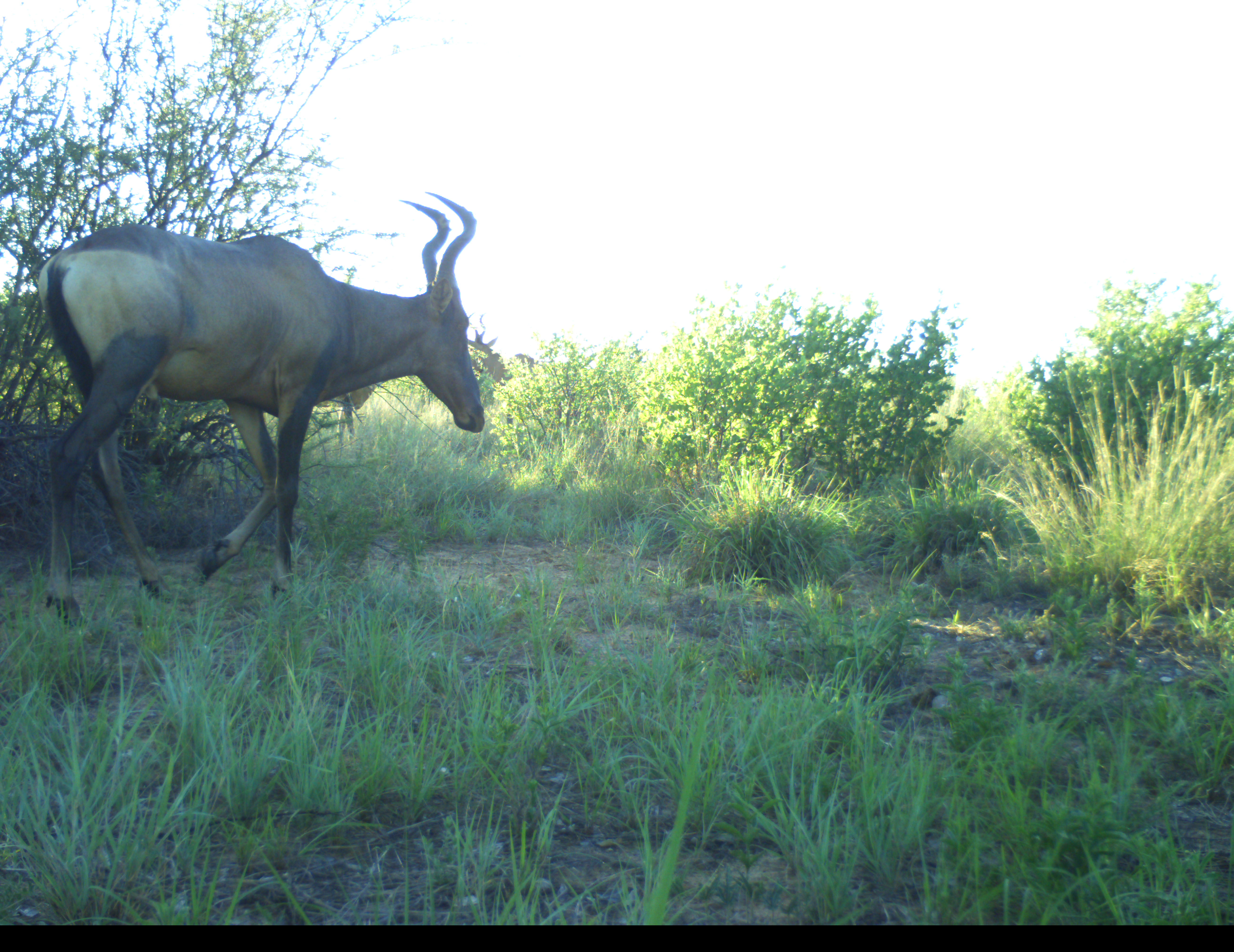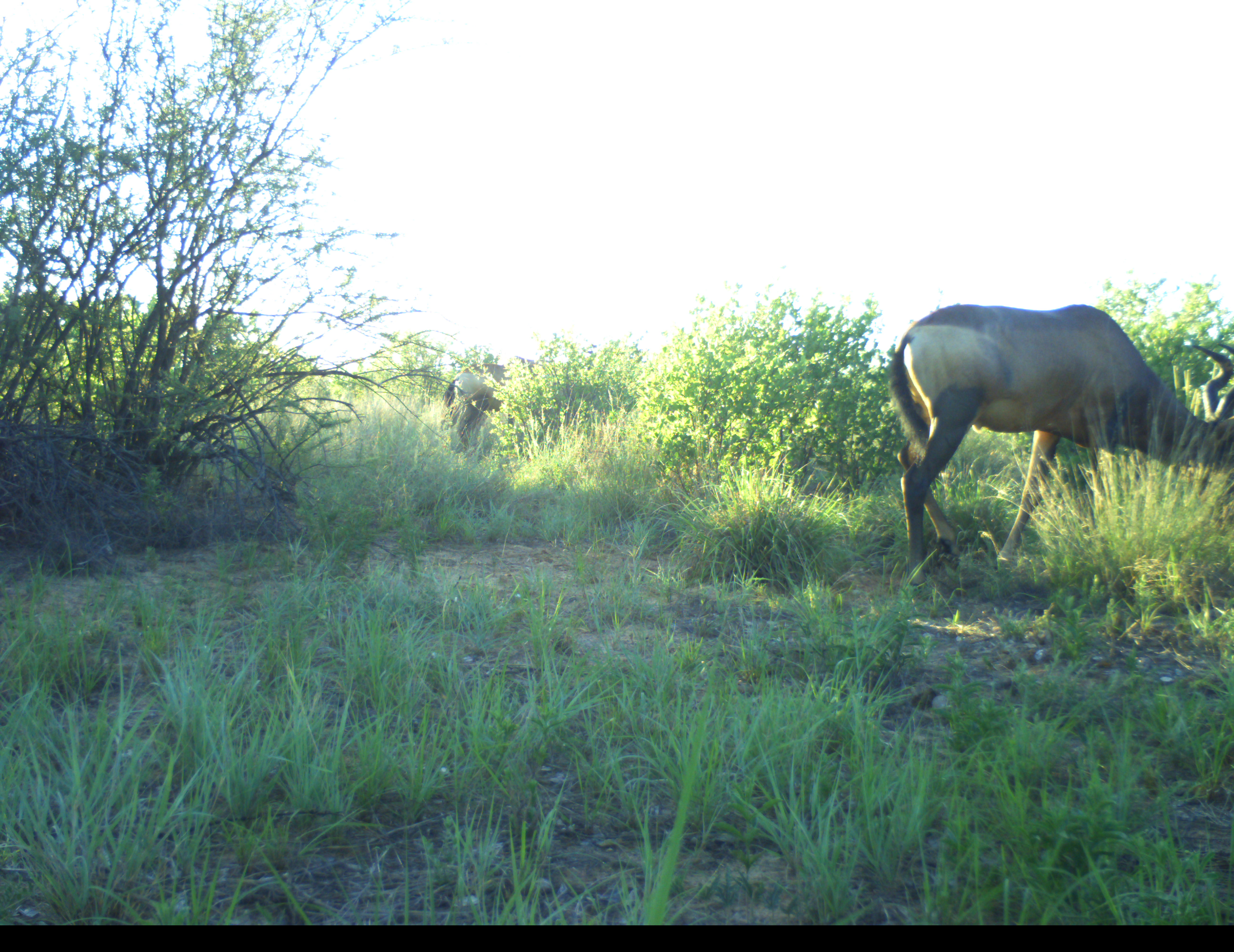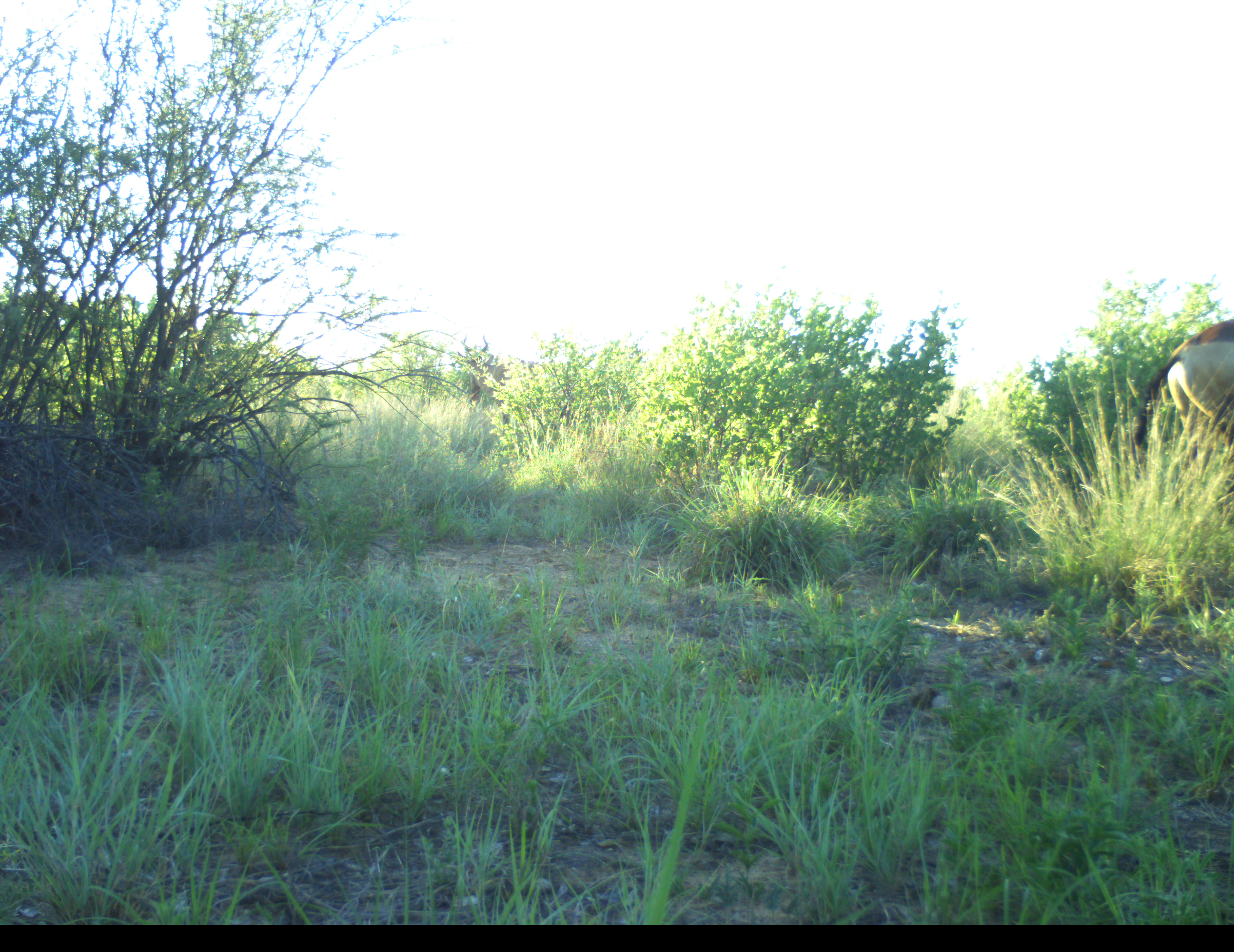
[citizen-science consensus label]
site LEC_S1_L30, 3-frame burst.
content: unidentified animal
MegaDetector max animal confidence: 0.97